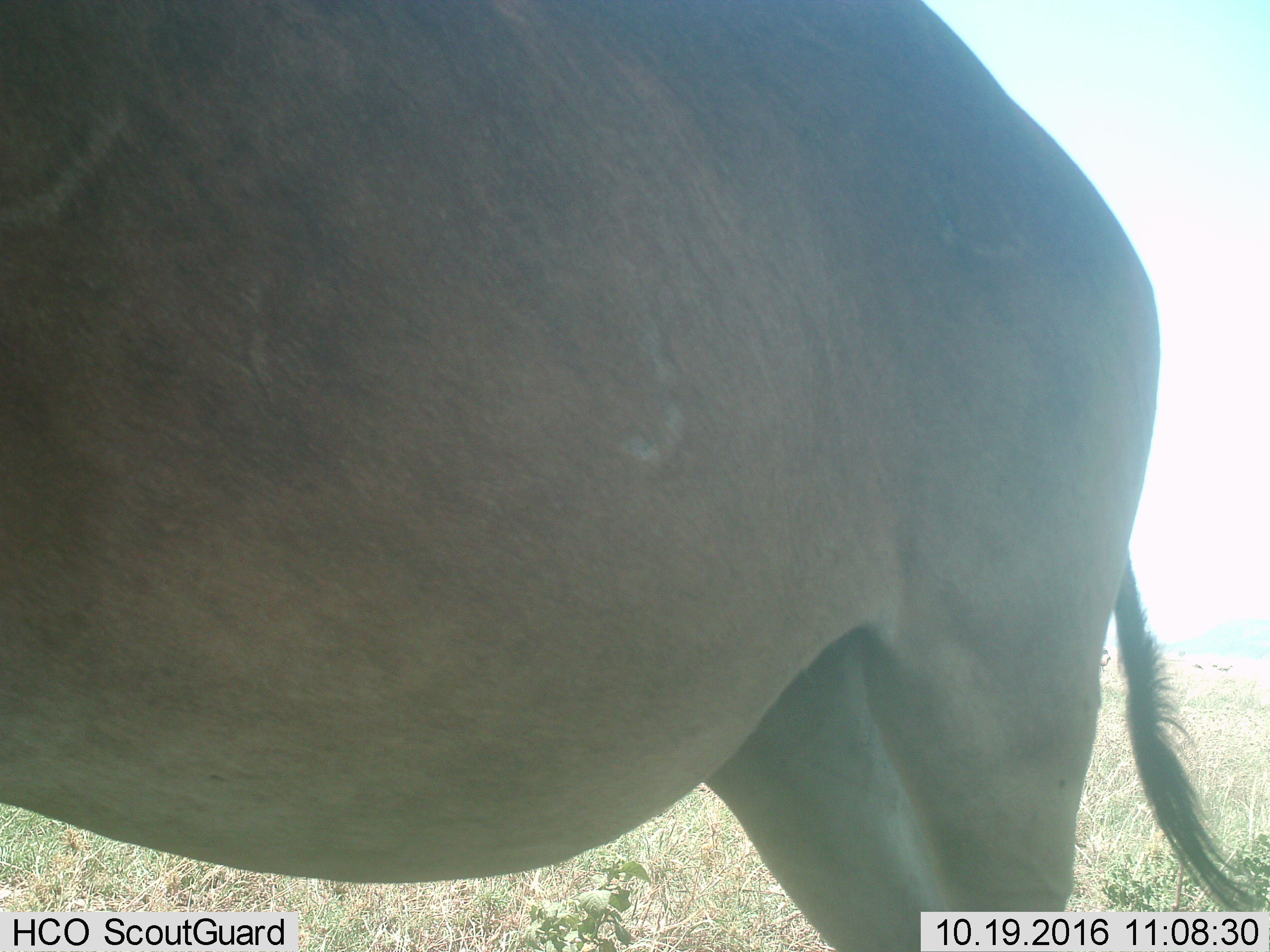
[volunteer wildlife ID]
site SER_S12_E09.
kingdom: Animalia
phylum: Chordata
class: Mammalia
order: Artiodactyla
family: Bovidae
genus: Alcelaphus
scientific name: Alcelaphus buselaphus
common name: hartebeest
Hartebeest (Alcelaphus buselaphus), count 1. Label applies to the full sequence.